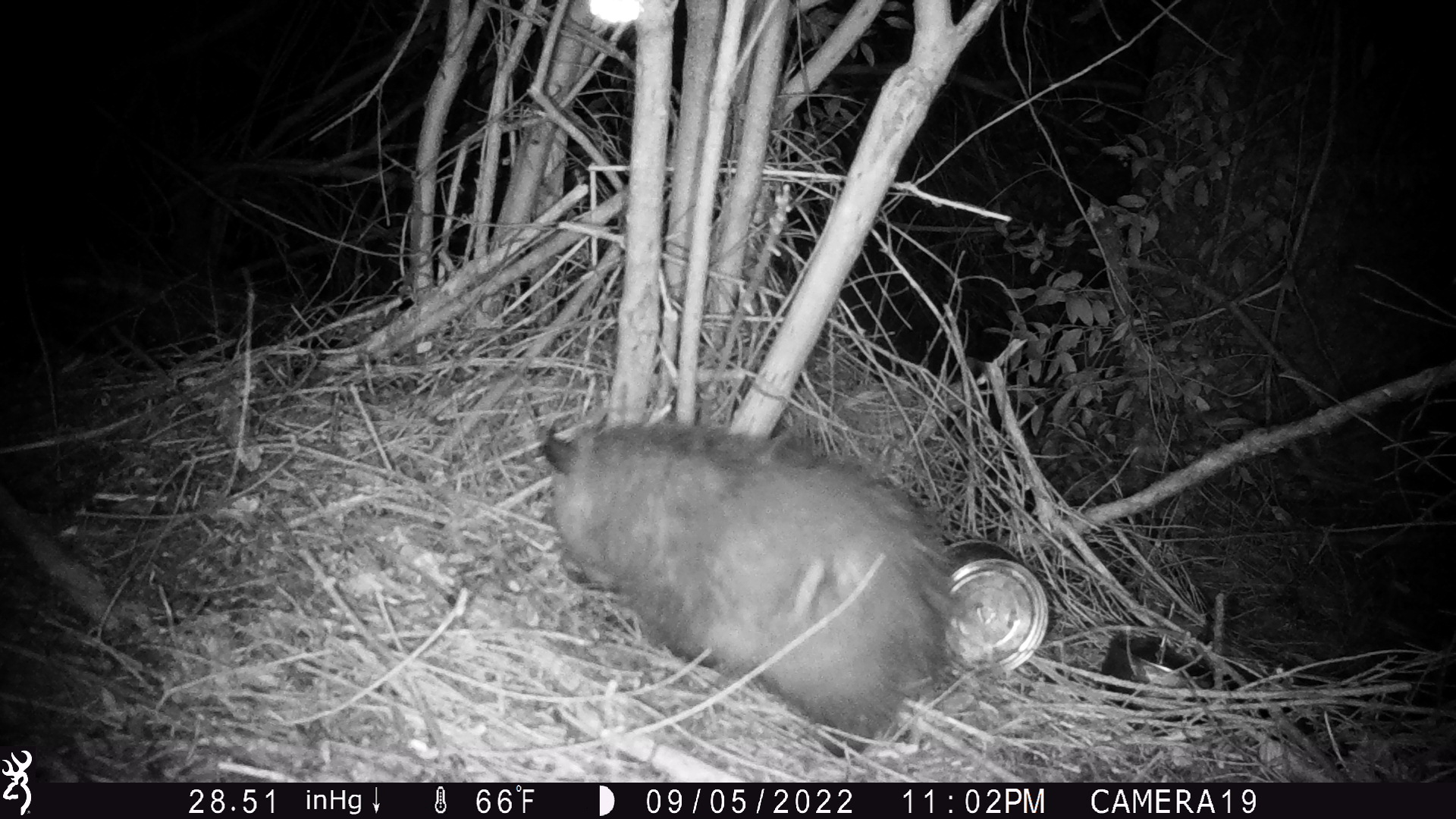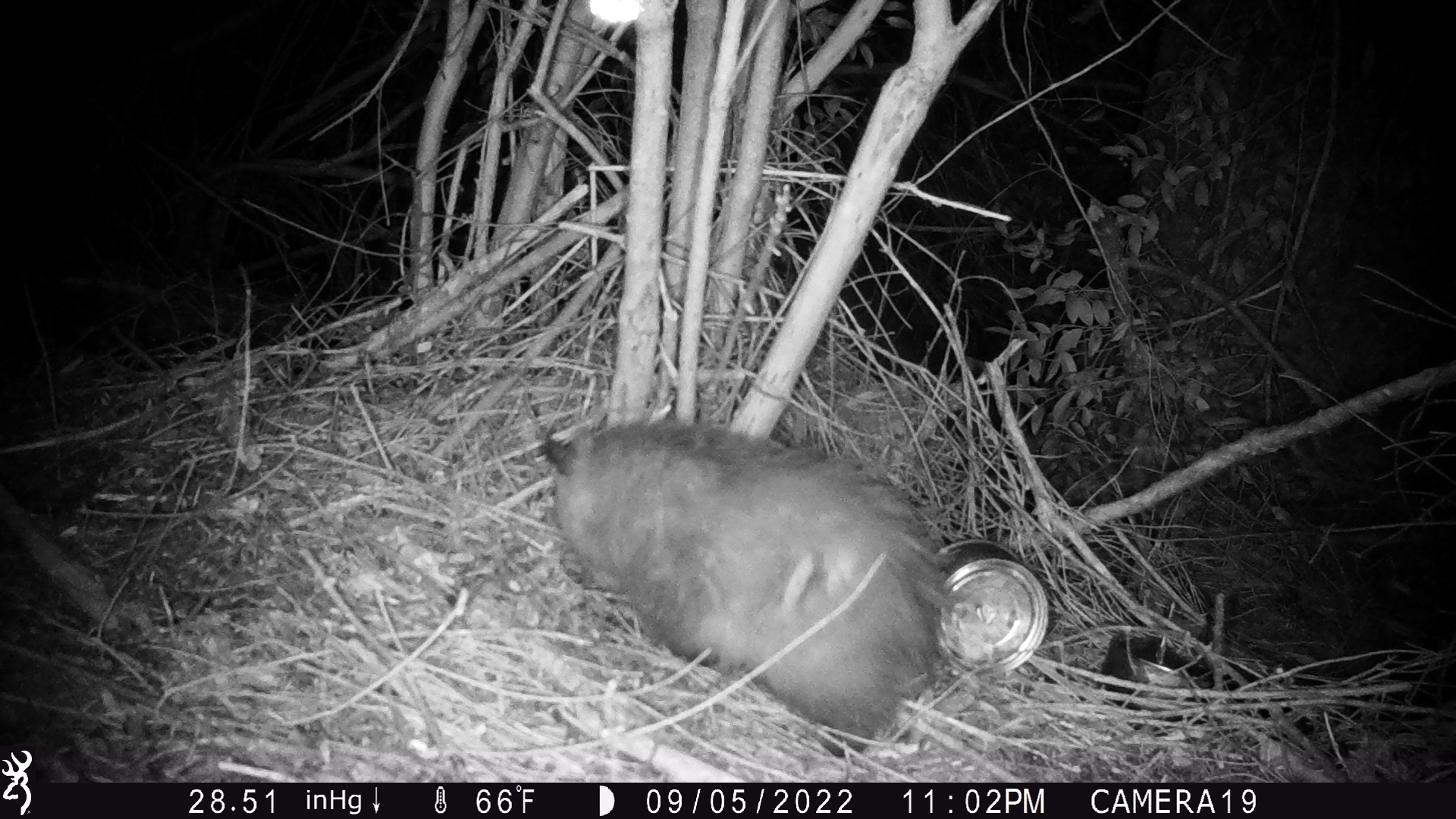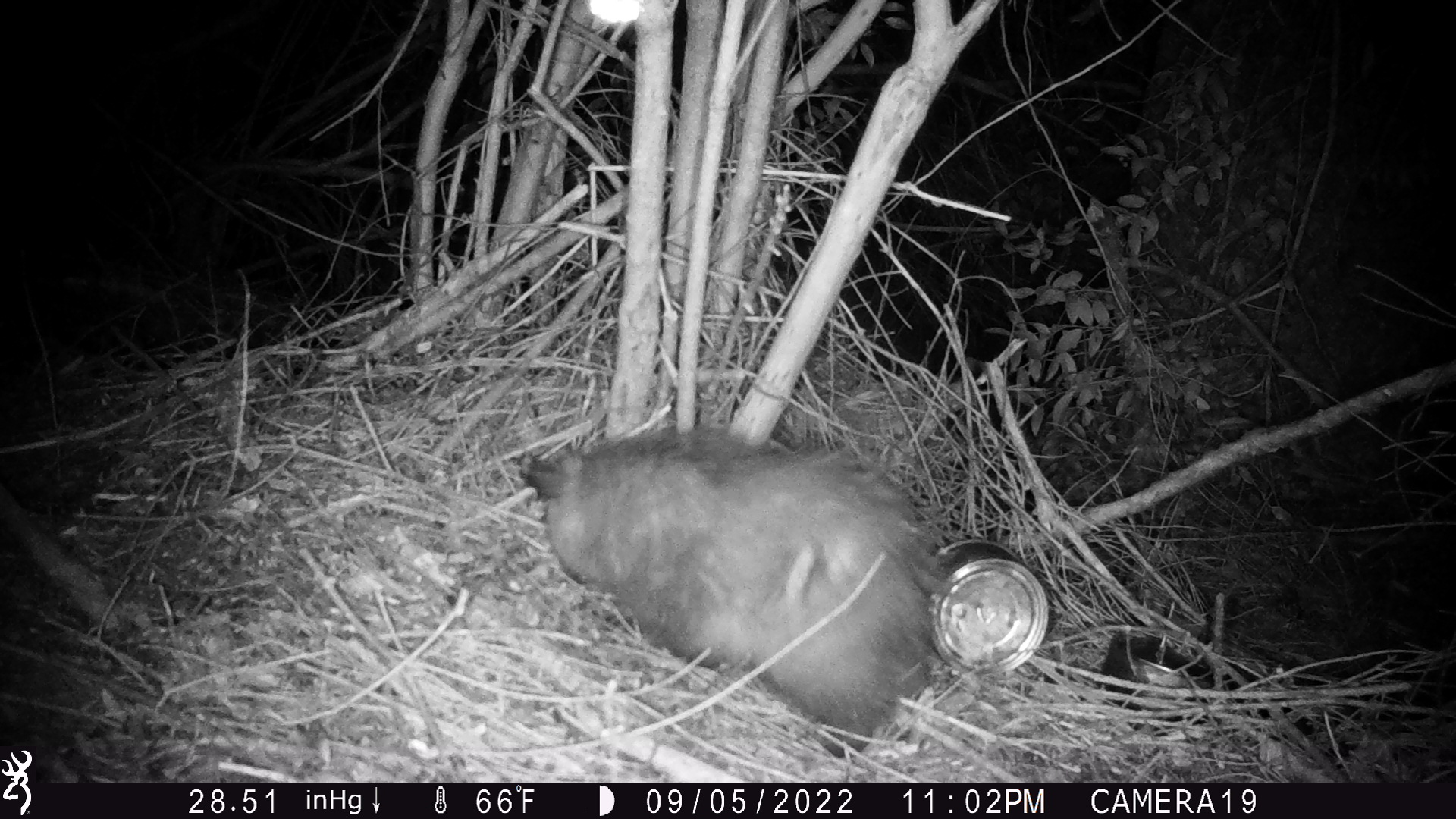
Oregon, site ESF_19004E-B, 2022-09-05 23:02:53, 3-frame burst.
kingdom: Animalia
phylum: Chordata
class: Mammalia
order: Didelphimorphia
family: Didelphidae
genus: Didelphis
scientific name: Didelphis virginiana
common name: virginia opossum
Virginia opossum (Didelphis virginiana).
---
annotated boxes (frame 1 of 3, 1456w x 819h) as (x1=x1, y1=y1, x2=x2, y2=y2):
virginia opossum: (x1=485, y1=407, x2=982, y2=771)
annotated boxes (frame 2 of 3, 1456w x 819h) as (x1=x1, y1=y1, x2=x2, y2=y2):
virginia opossum: (x1=518, y1=408, x2=948, y2=775)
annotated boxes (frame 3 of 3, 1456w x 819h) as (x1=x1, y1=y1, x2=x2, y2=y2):
virginia opossum: (x1=505, y1=392, x2=957, y2=774)